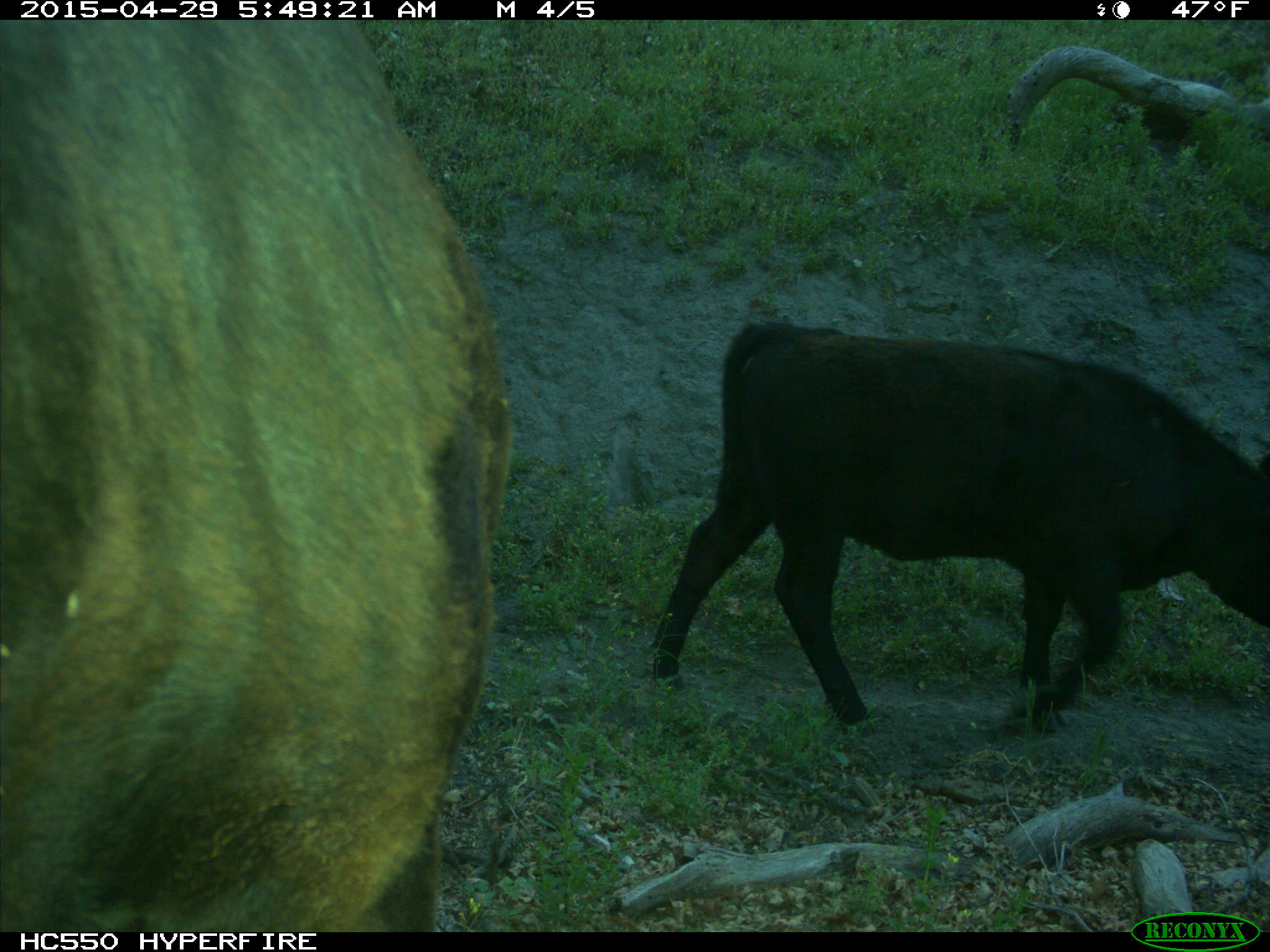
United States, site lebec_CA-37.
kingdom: Animalia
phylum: Chordata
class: Mammalia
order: Artiodactyla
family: Bovidae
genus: Bos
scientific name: Bos taurus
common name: domestic cow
Bos taurus (domestic cow).